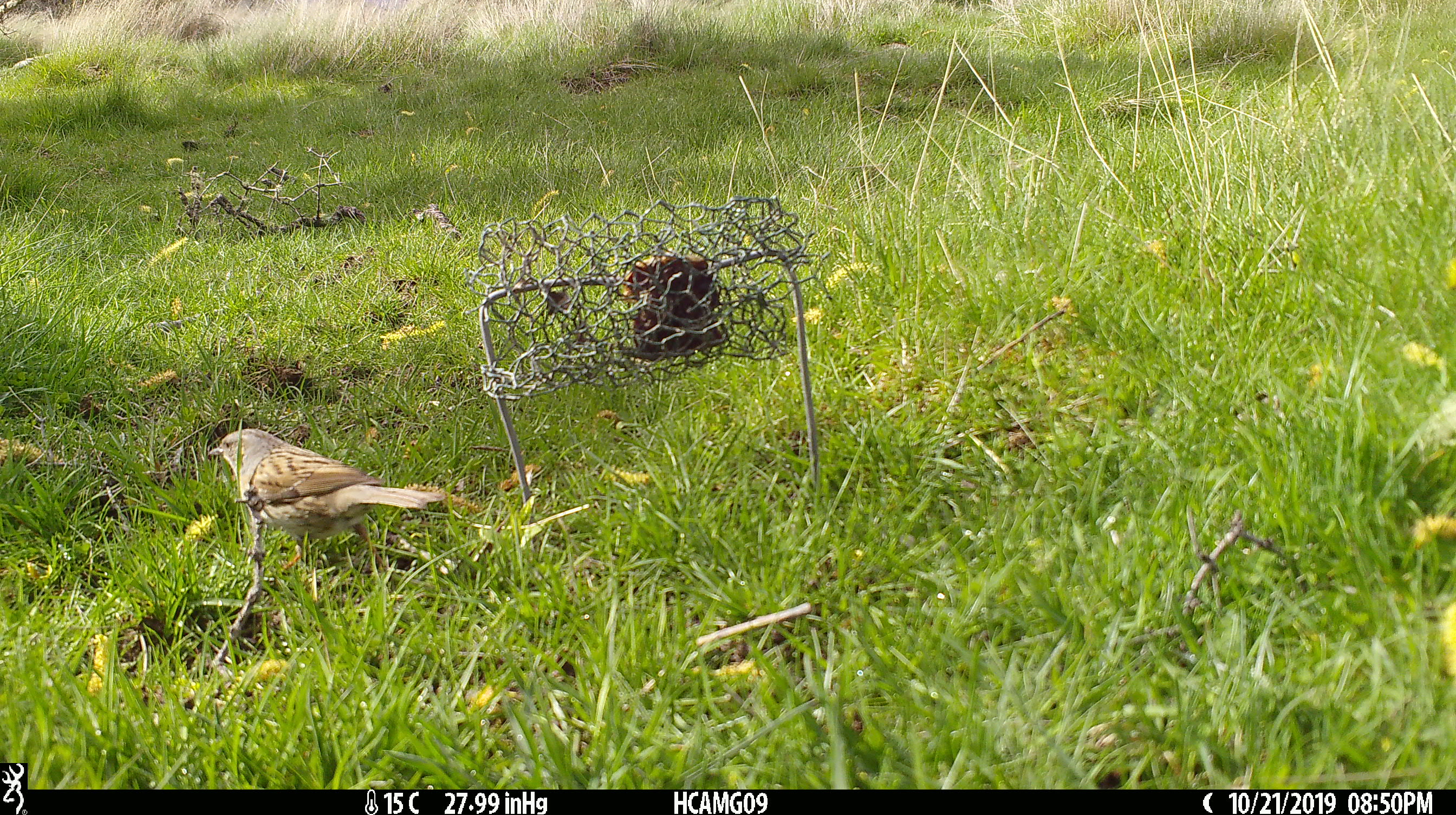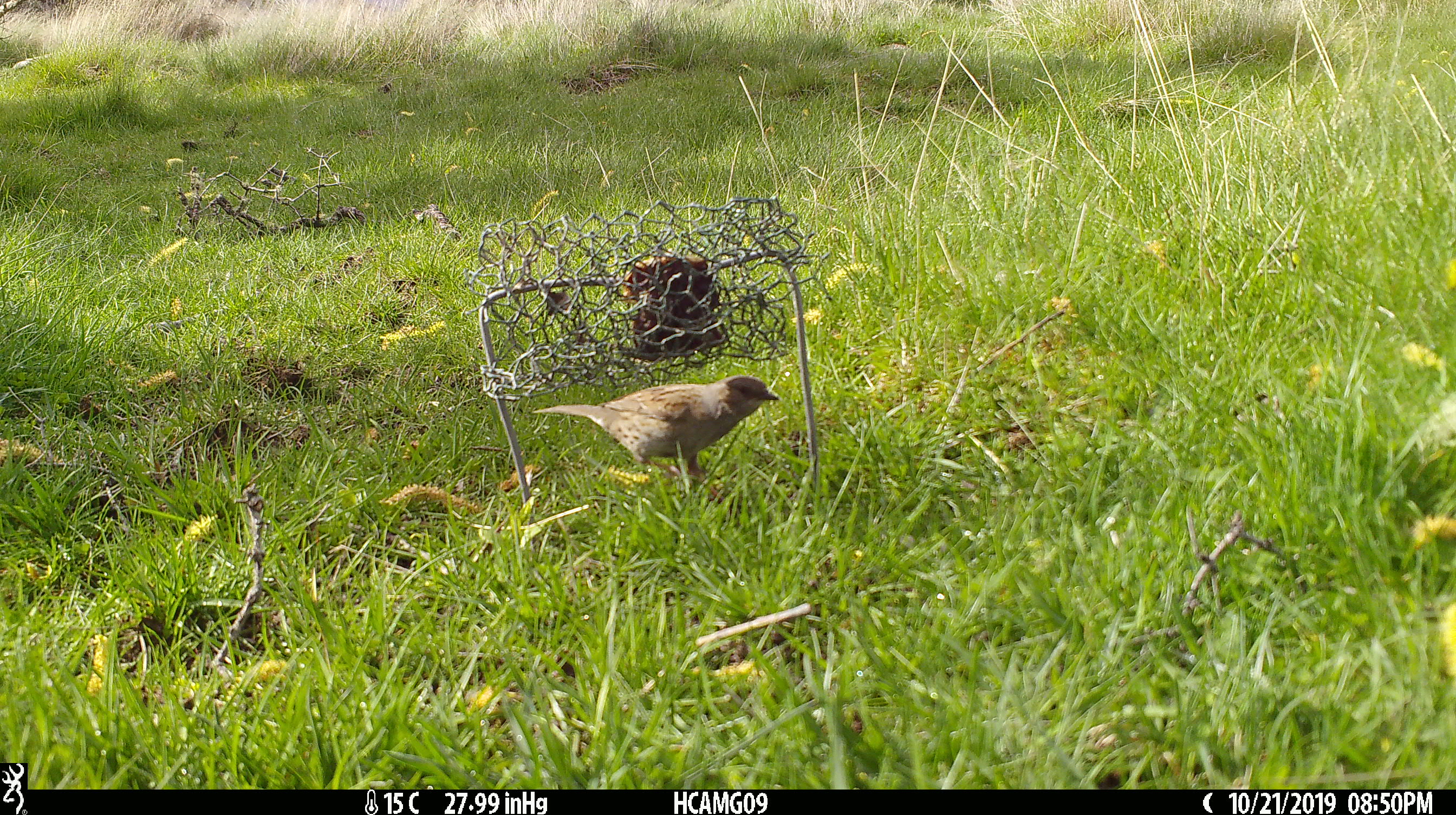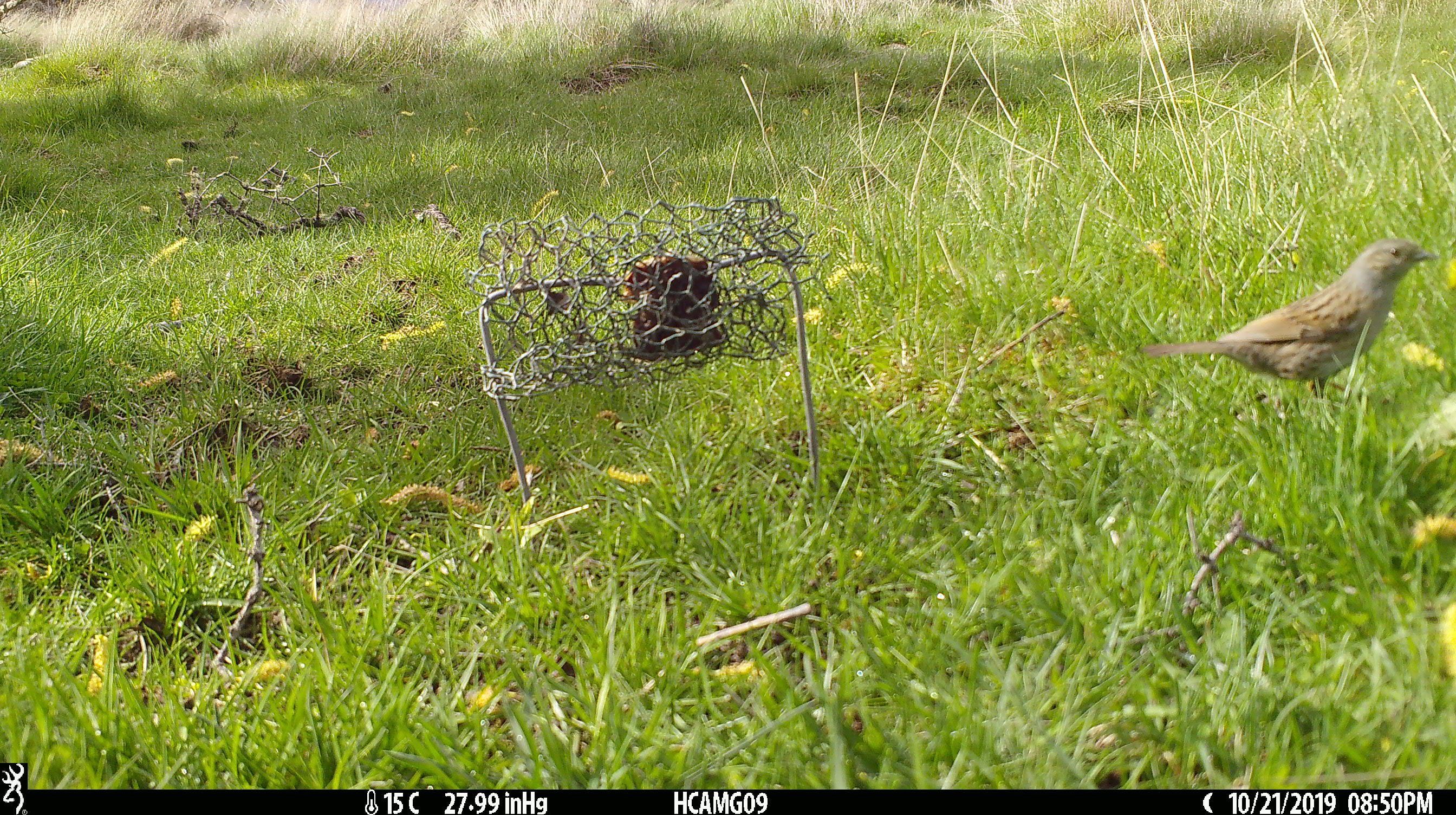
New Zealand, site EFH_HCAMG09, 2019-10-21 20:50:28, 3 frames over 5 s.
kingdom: Animalia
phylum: Chordata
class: Aves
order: Passeriformes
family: Prunellidae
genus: Prunella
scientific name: Prunella modularis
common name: dunnock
Dunnock (Prunella modularis).